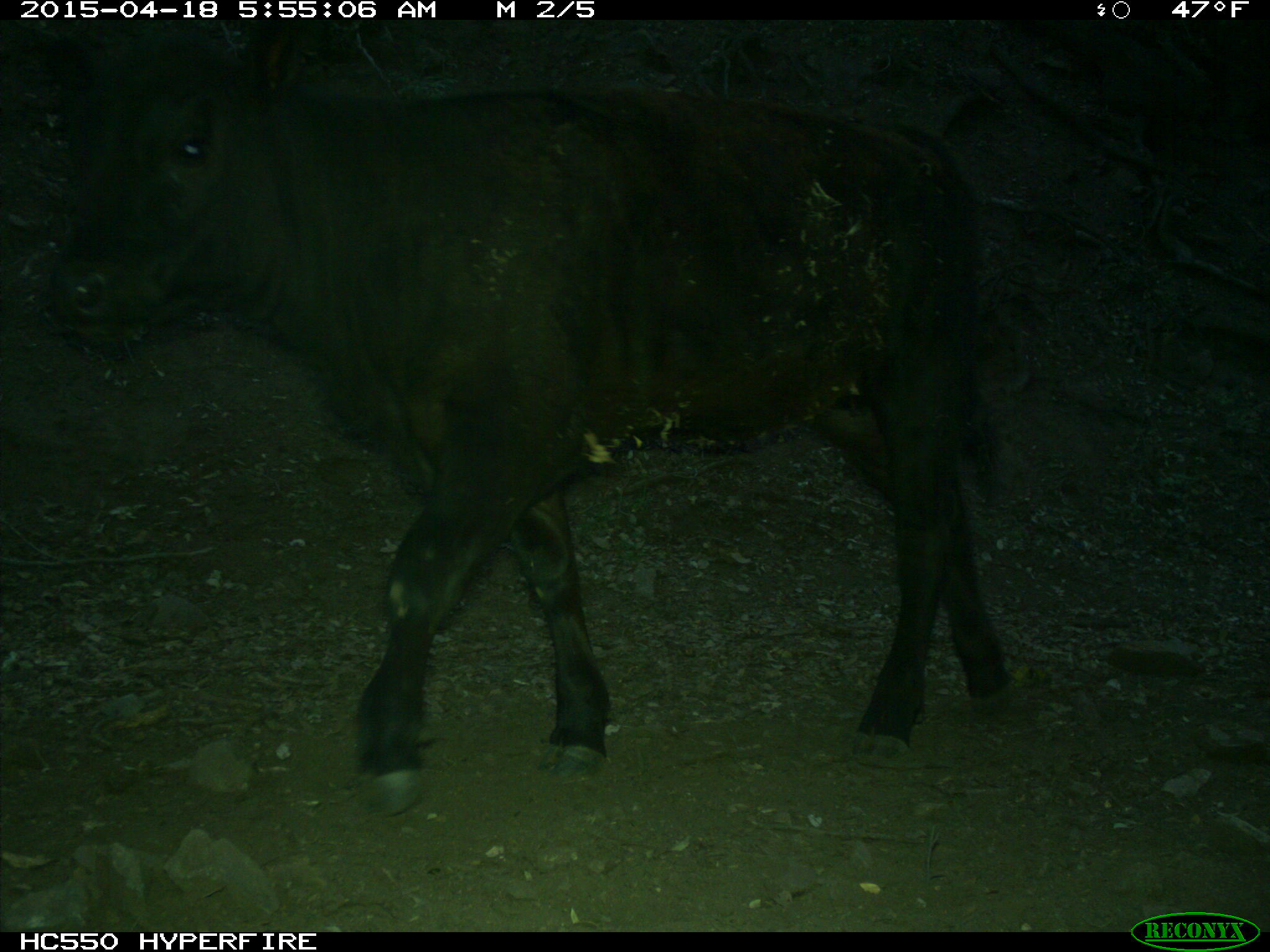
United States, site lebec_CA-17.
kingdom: Animalia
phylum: Chordata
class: Mammalia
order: Artiodactyla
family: Bovidae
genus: Bos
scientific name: Bos taurus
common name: domestic cow